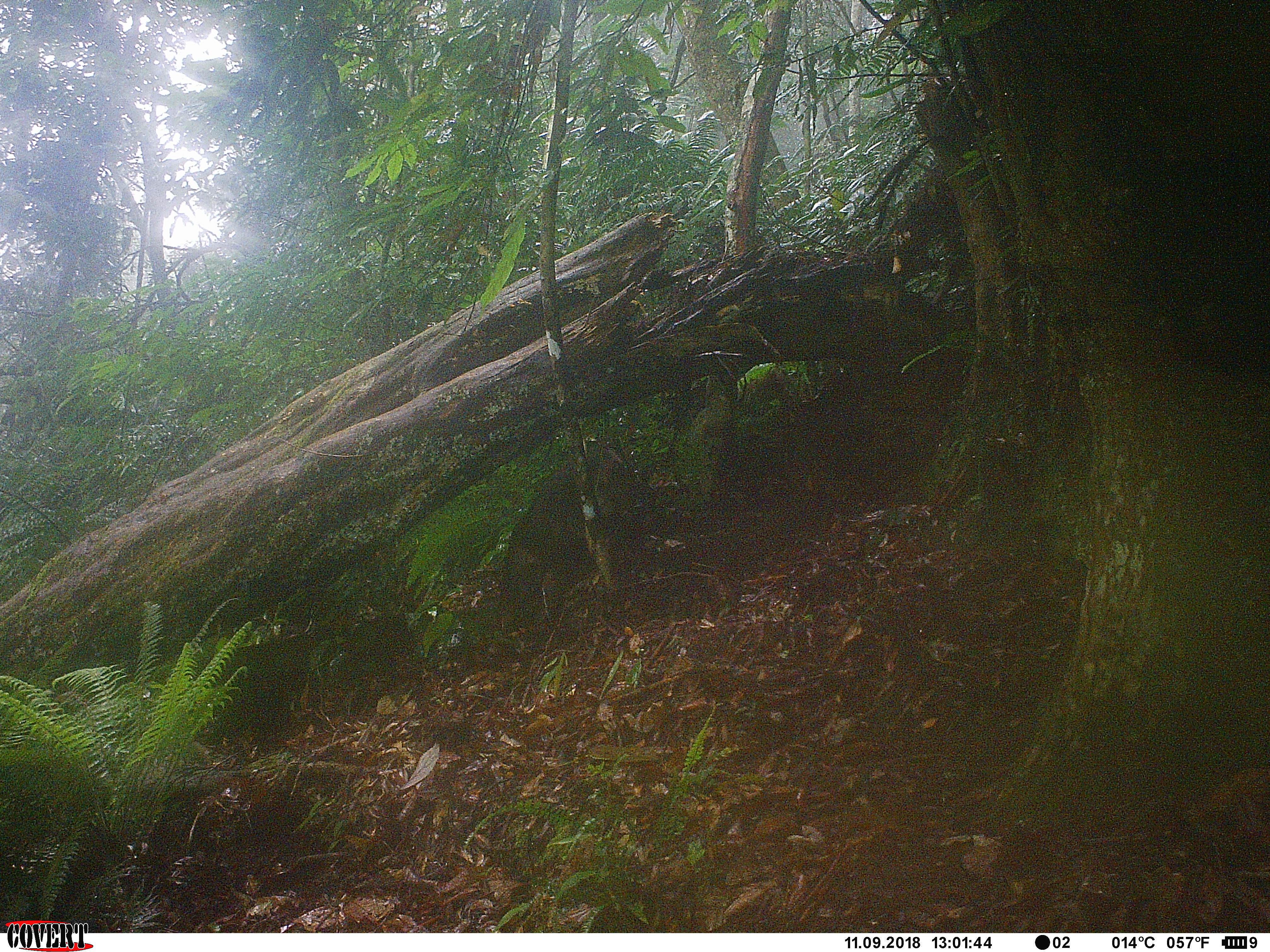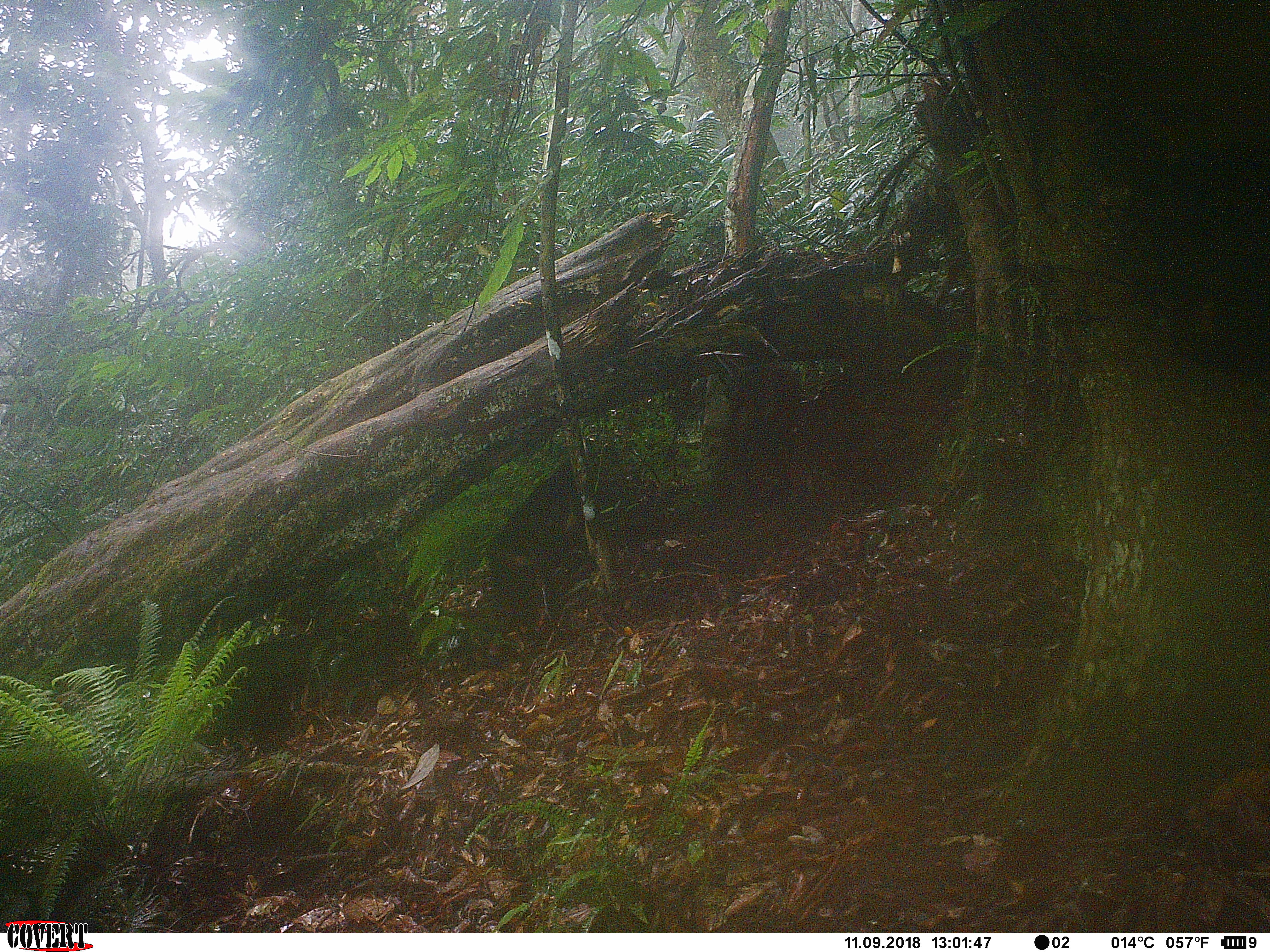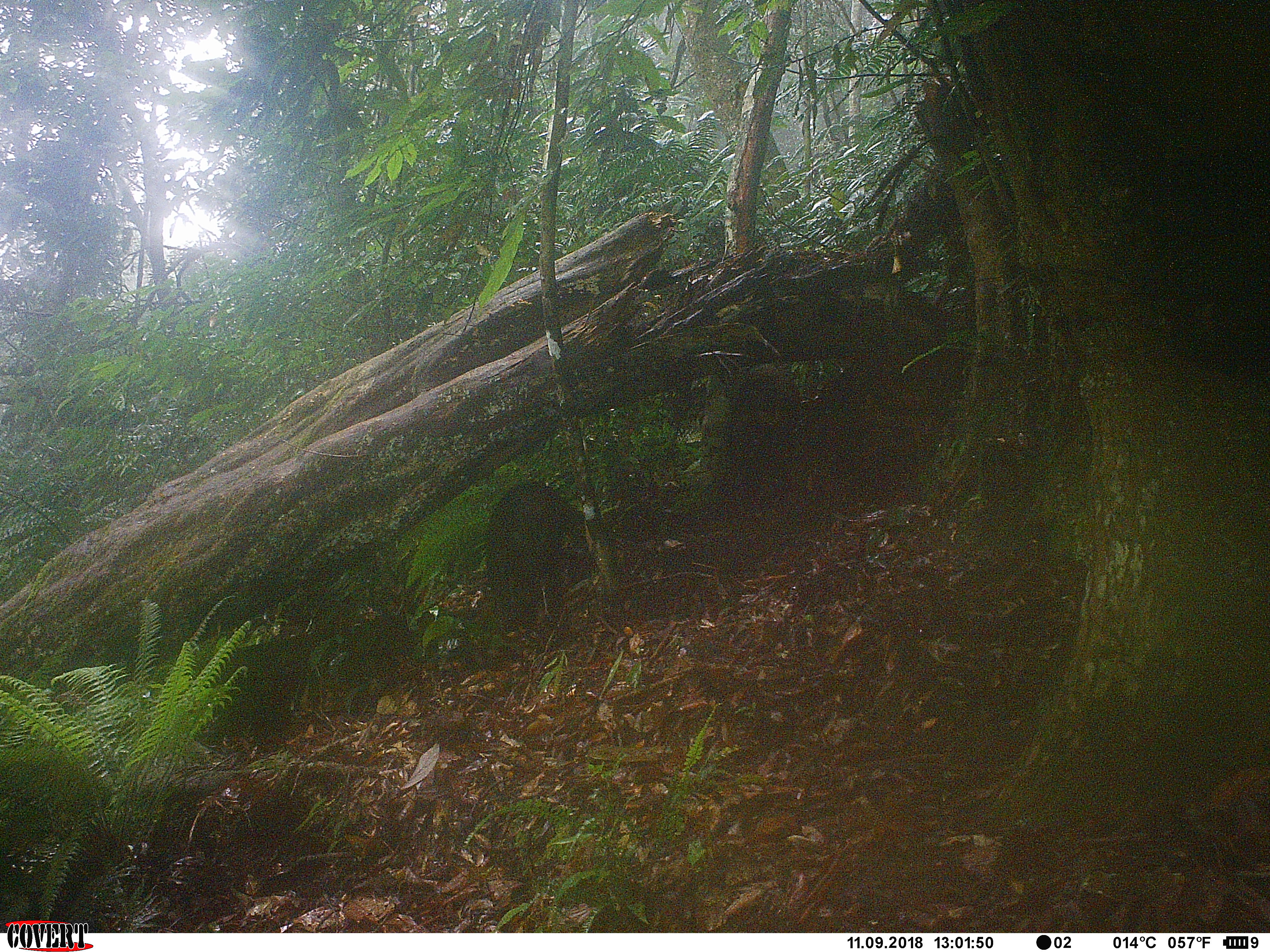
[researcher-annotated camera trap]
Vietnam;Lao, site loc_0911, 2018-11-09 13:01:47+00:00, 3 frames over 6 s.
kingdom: Animalia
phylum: Chordata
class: Mammalia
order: Primates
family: Cercopithecidae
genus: Macaca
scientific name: Macaca arctoides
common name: stump-tailed macaque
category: stump tailed macaque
Stump tailed macaque (stump-tailed macaque) (Macaca arctoides). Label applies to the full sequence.